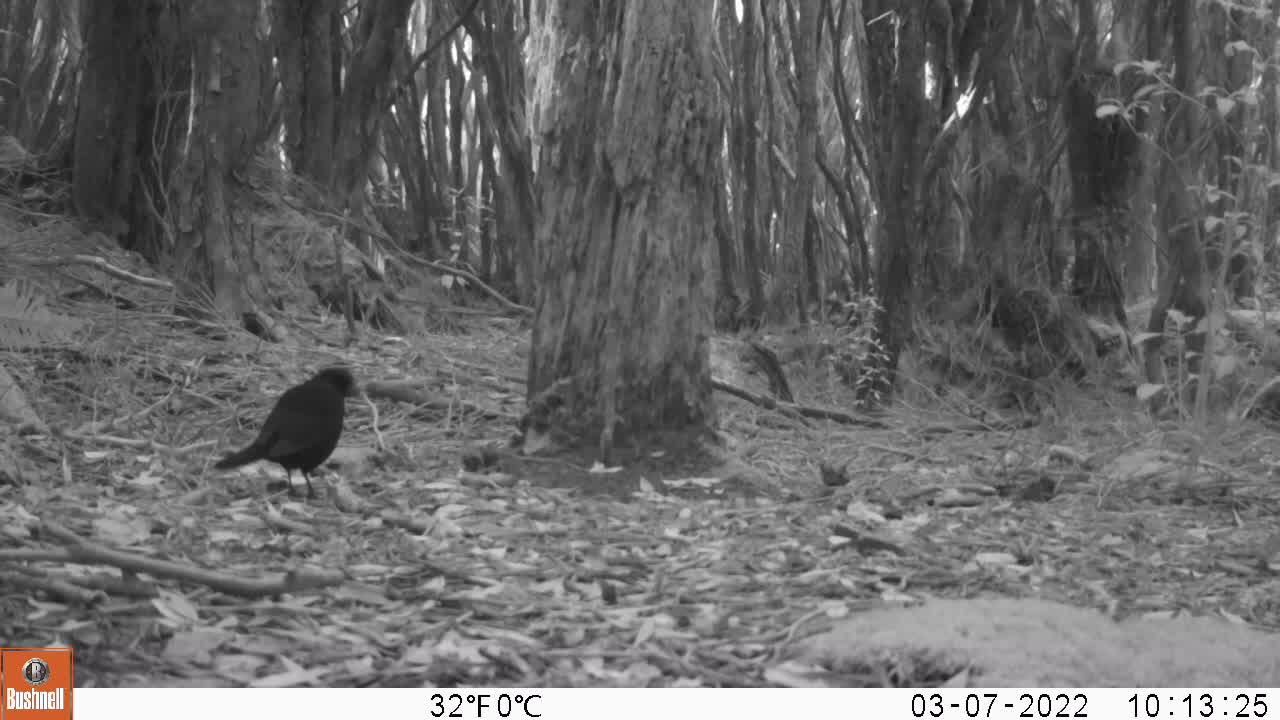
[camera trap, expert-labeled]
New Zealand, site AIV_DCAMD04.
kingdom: Animalia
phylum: Chordata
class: Aves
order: Passeriformes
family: Turdidae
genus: Turdus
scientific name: Turdus merula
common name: eurasian blackbird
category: blackbird